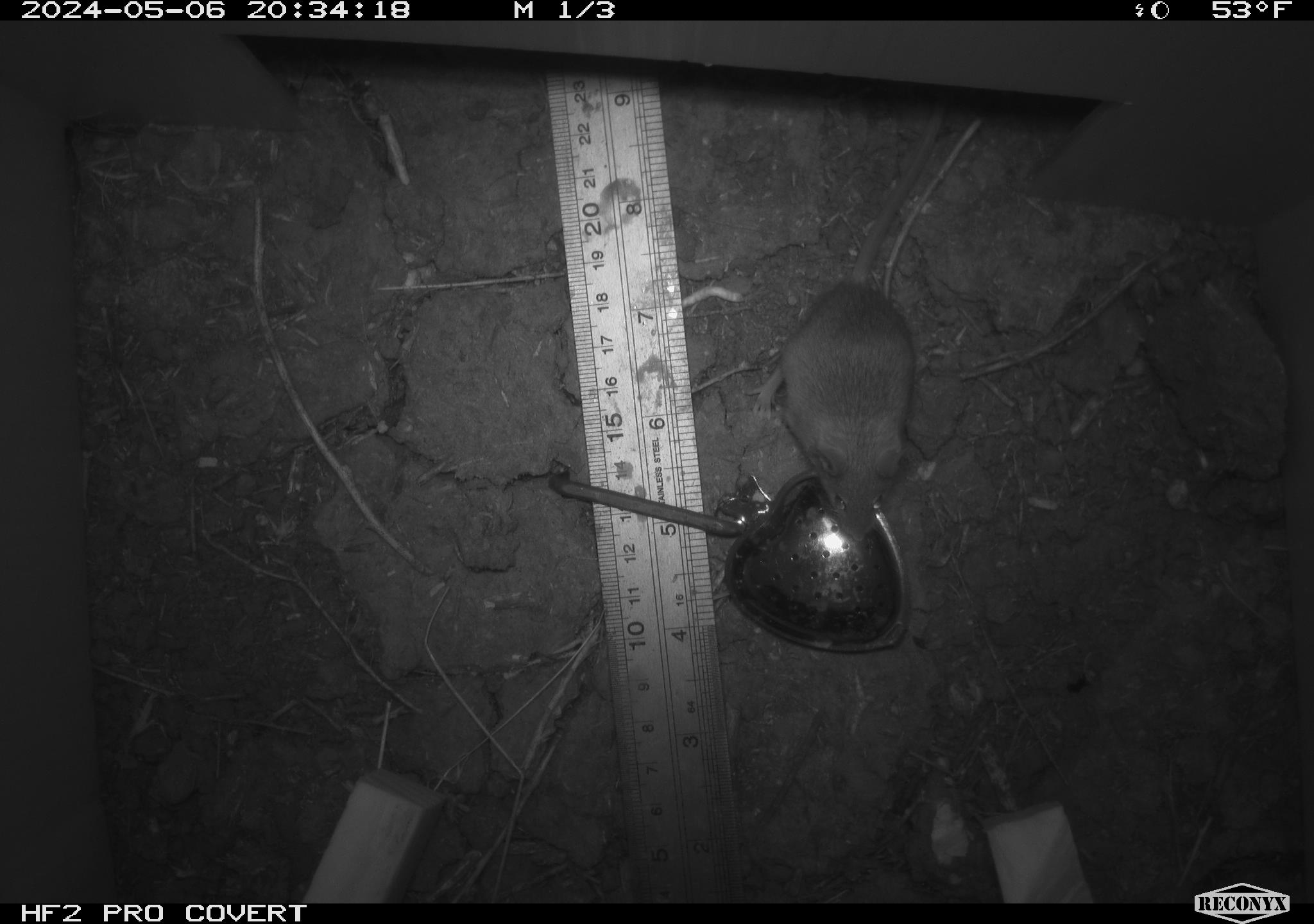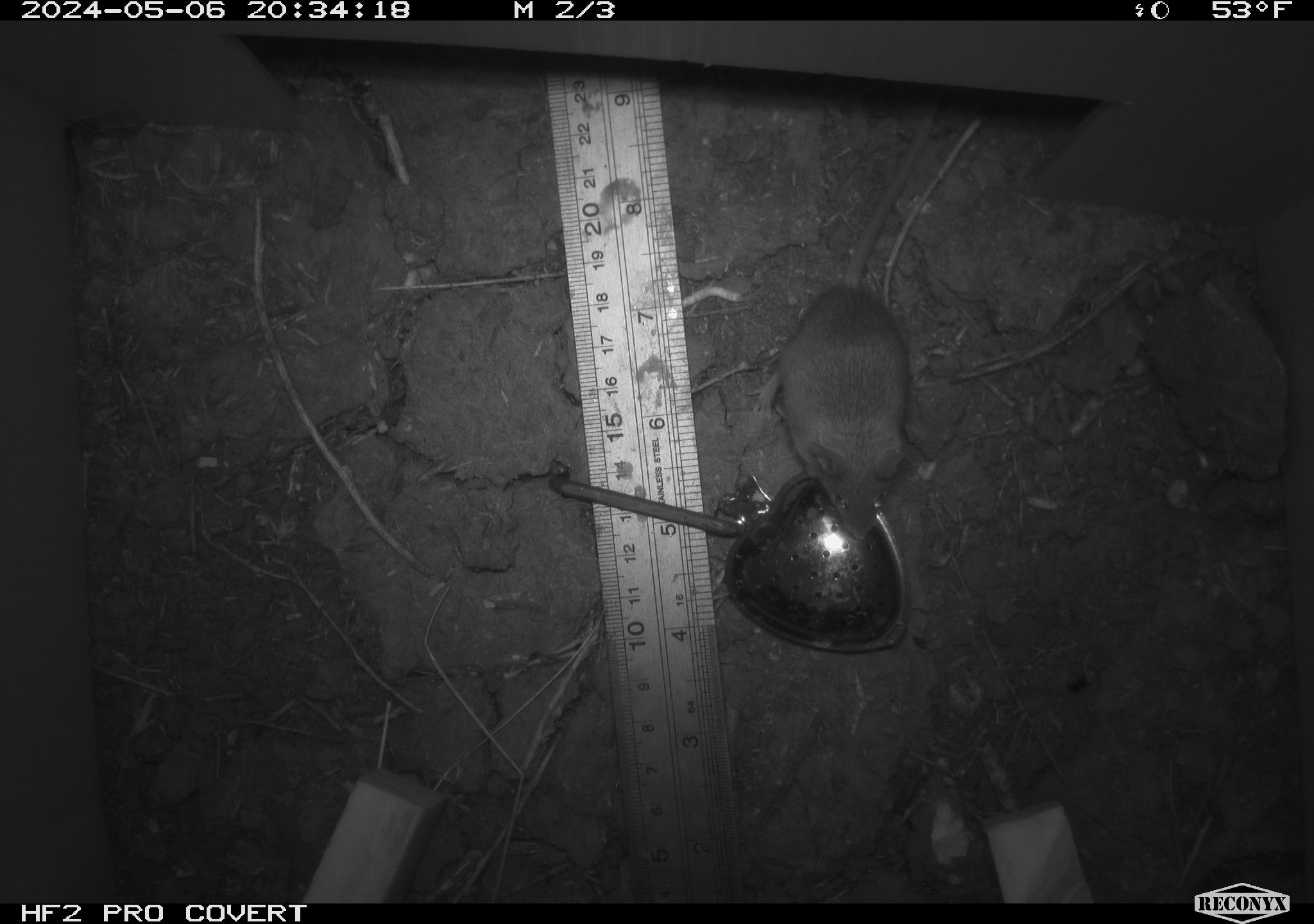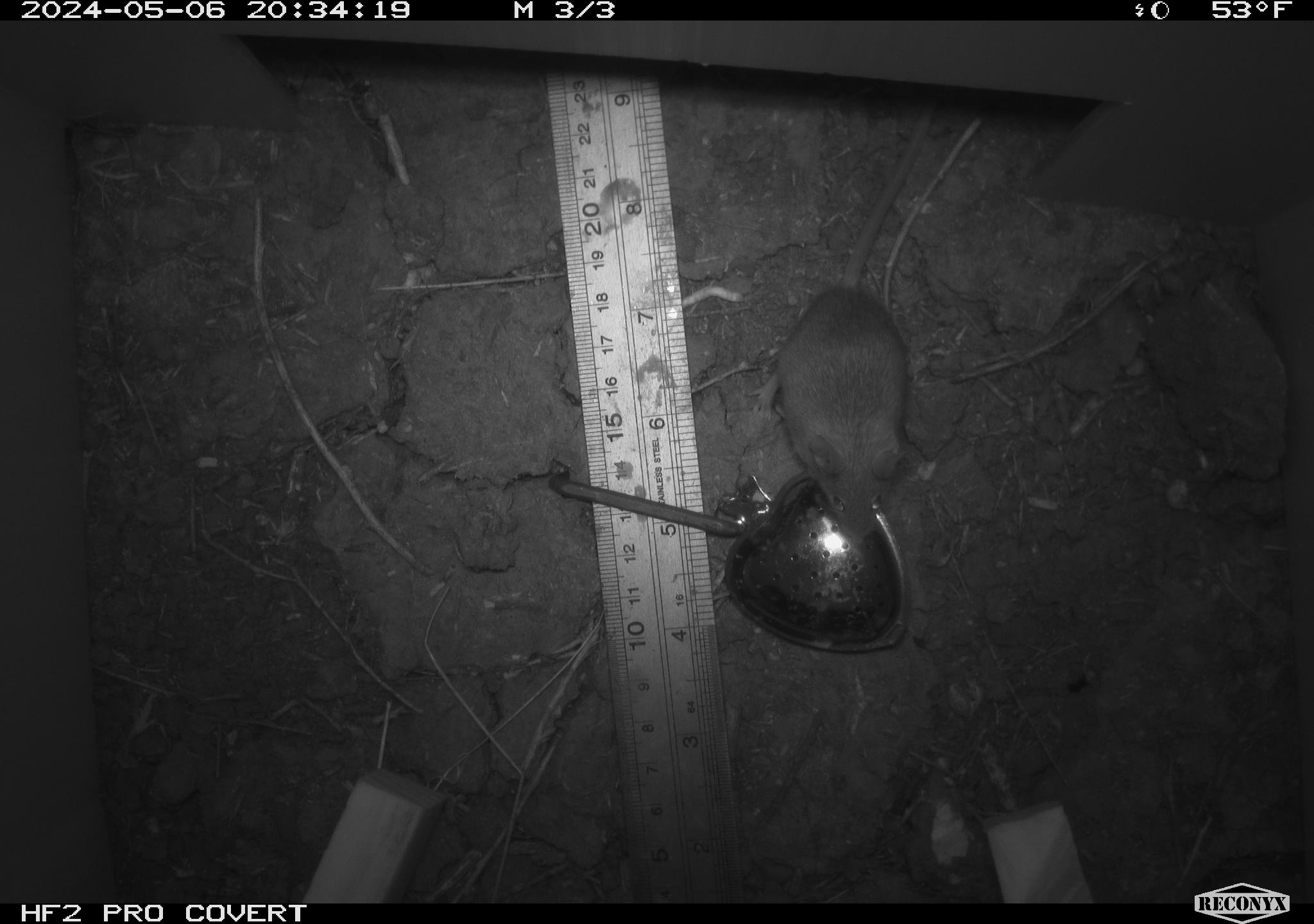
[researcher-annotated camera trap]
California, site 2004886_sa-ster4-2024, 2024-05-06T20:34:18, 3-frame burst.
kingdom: Animalia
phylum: Chordata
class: Mammalia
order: Rodentia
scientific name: Rodentia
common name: mouse species